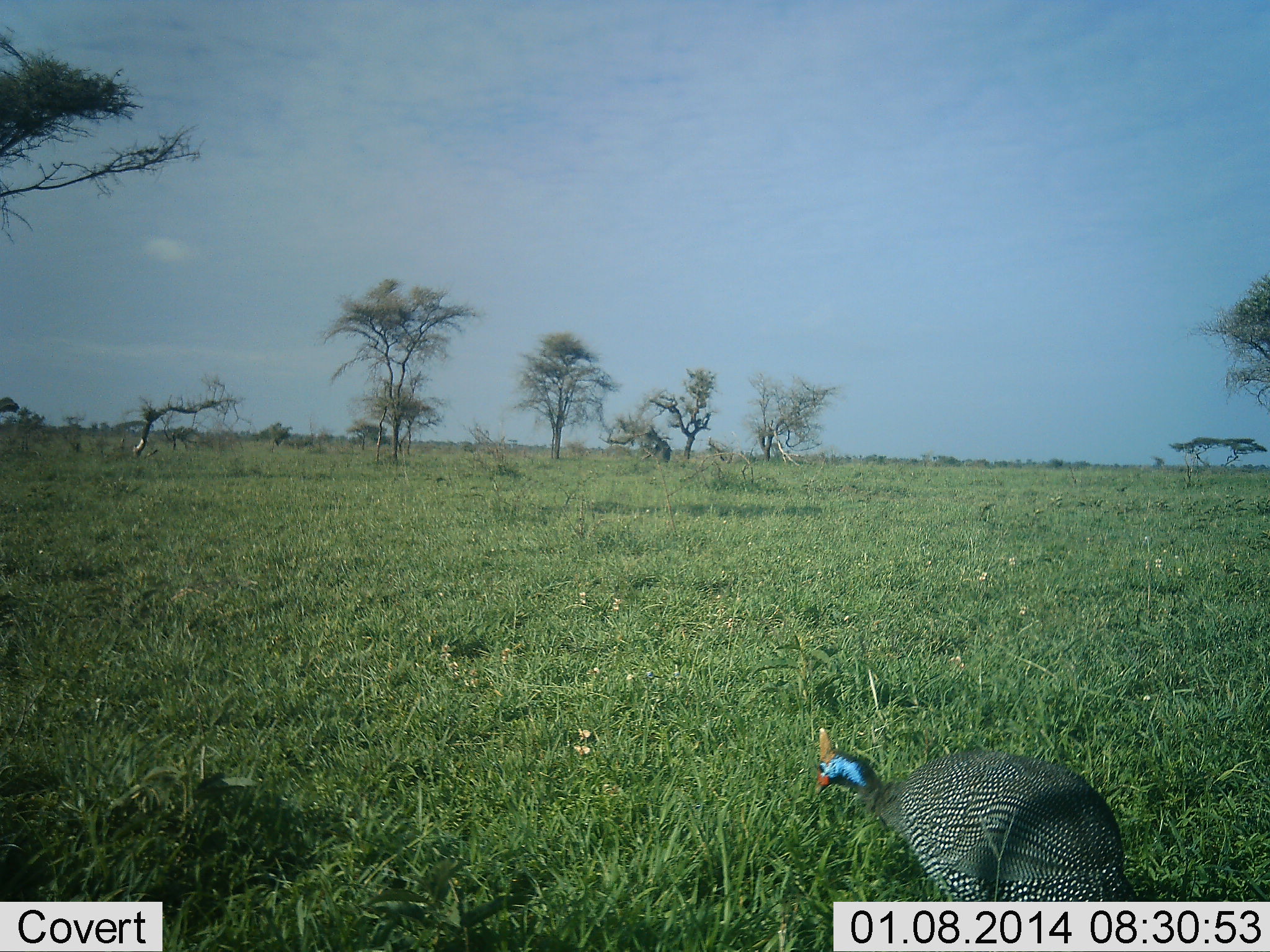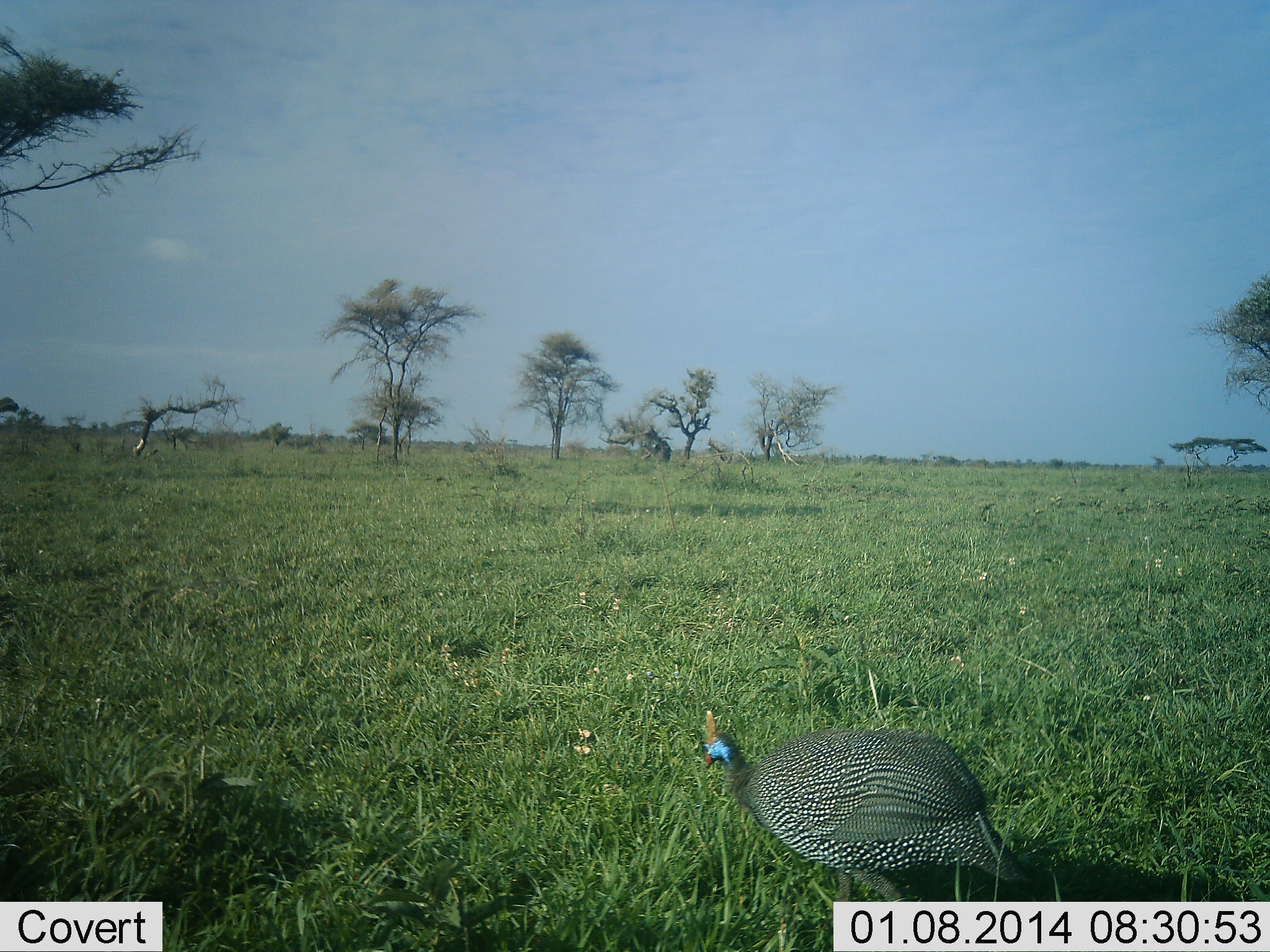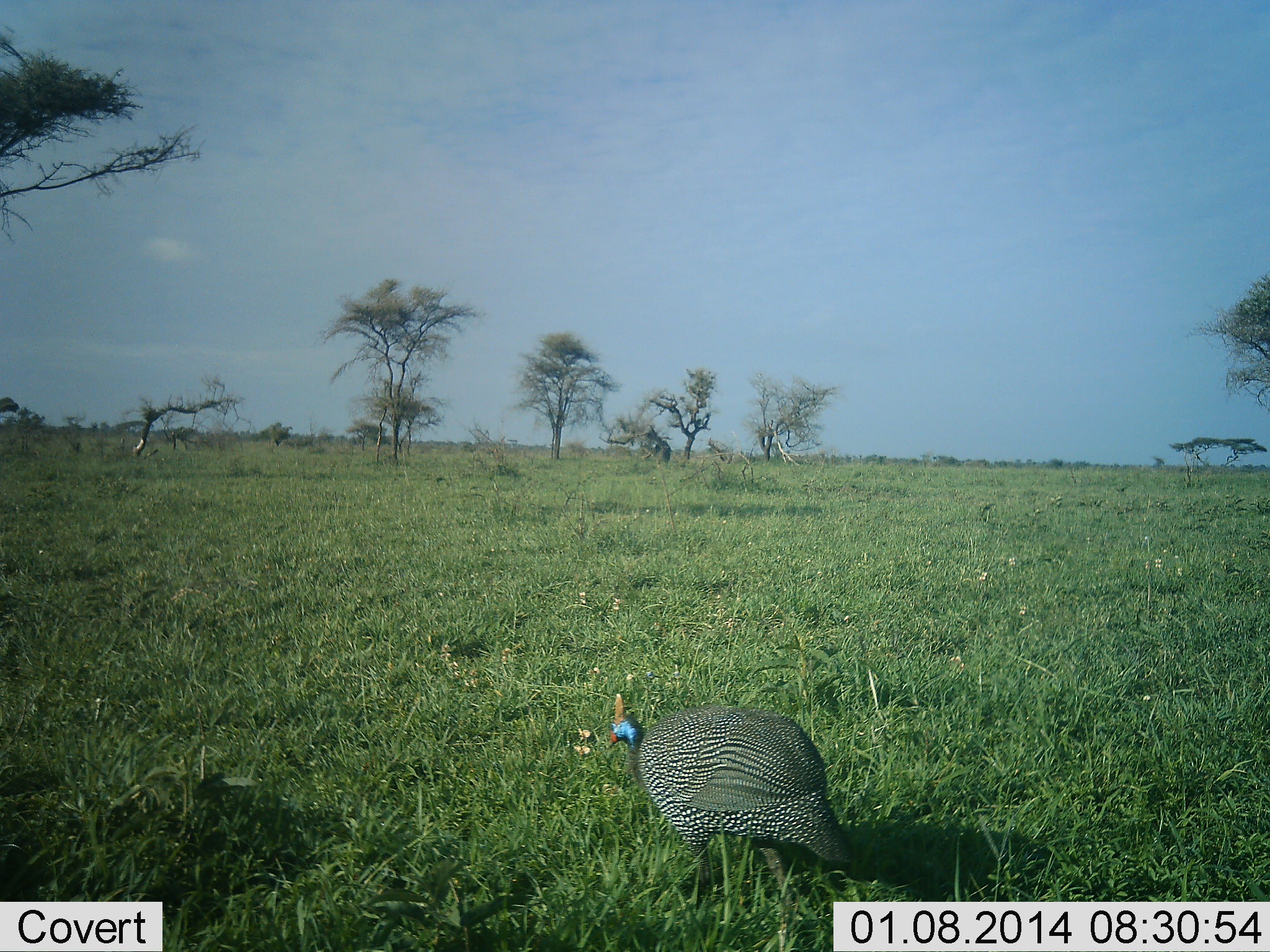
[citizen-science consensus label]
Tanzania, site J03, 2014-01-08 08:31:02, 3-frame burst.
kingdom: Animalia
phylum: Chordata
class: Aves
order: Galliformes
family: Numididae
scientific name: Numididae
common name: guinea fowl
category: guineafowl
Guineafowl (guinea fowl) (Numididae), count 1. Behavior (volunteer vote fractions): standing 40%, resting 0%, moving 60%, interacting 0%. Young present (vote fraction): 0%. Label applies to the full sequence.